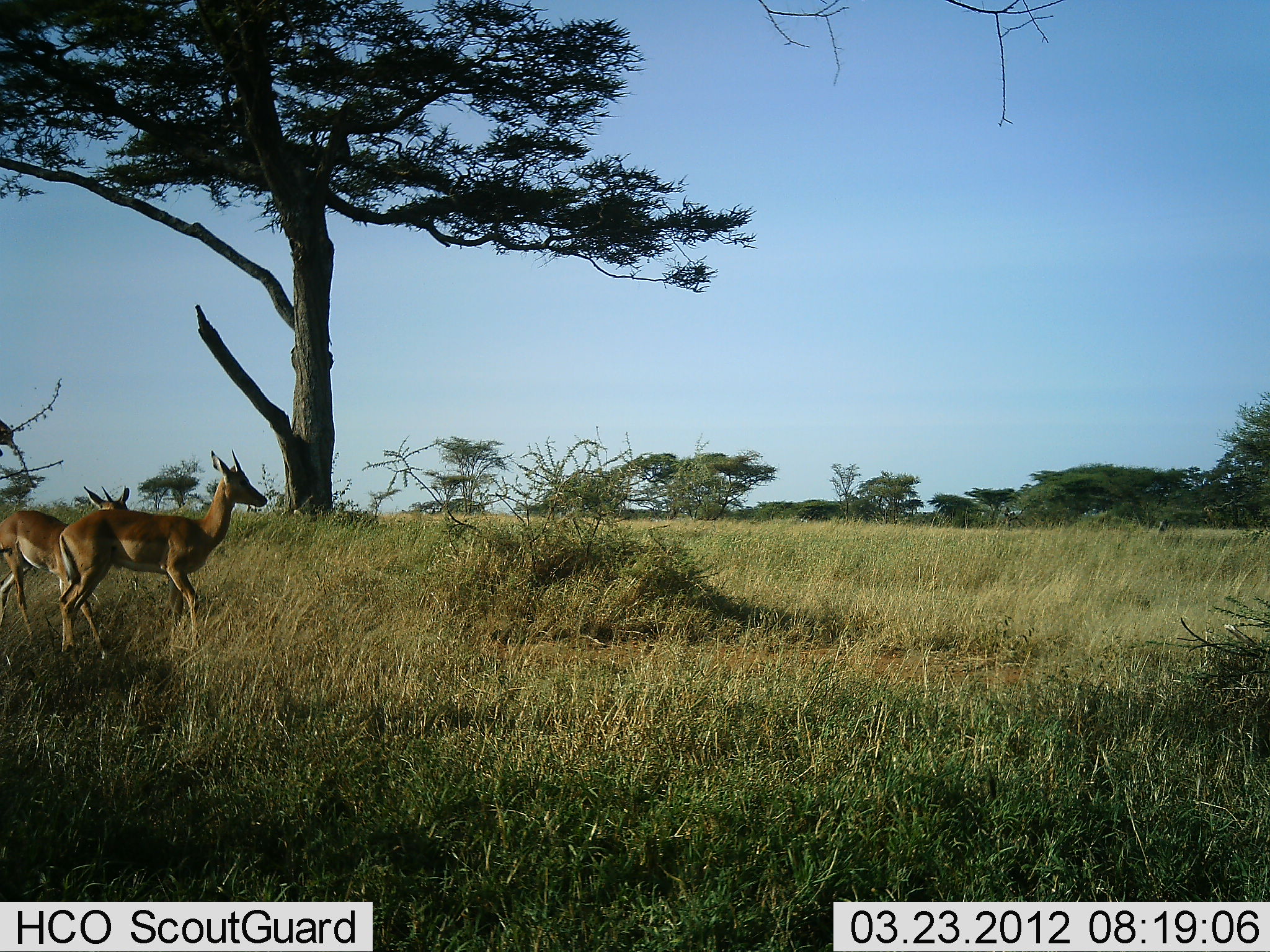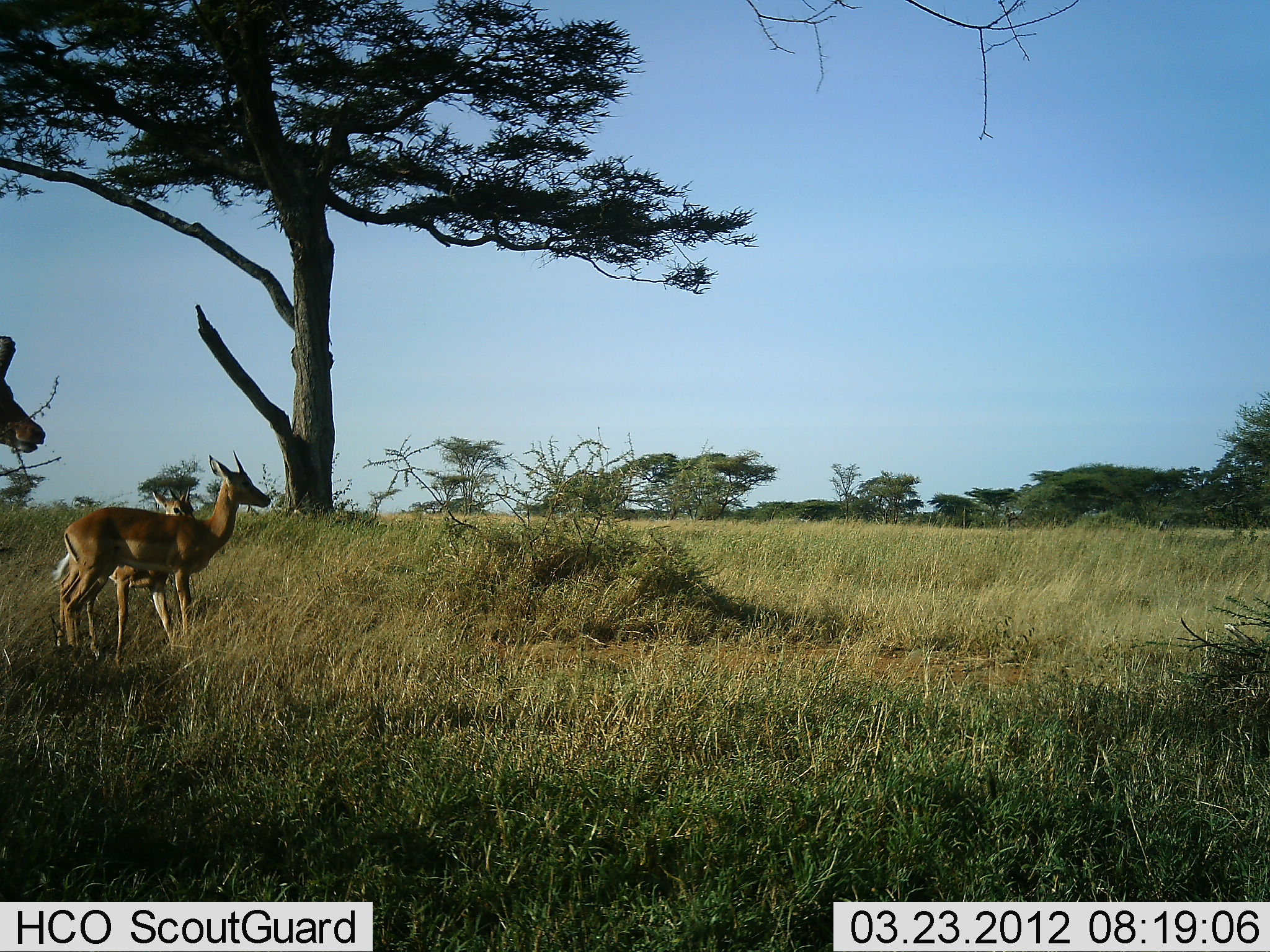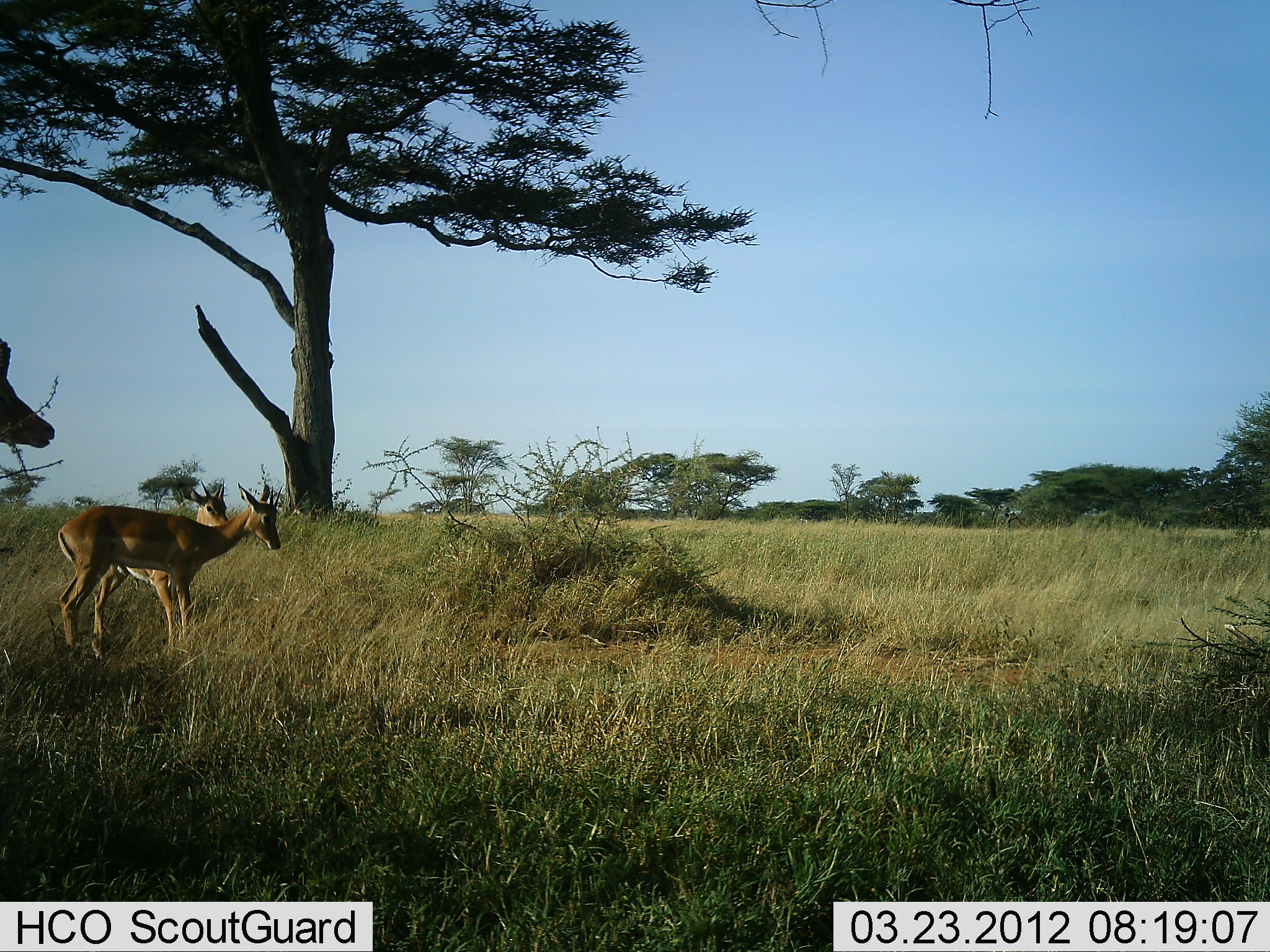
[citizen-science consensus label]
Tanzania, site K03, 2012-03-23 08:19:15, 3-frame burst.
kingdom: Animalia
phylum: Chordata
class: Mammalia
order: Artiodactyla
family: Bovidae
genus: Aepyceros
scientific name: Aepyceros melampus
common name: impala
Impala (Aepyceros melampus), count 3. Behavior (volunteer vote fractions): standing 77%, resting 0%, moving 62%, interacting 0%. Young present (vote fraction): 31%. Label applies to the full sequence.